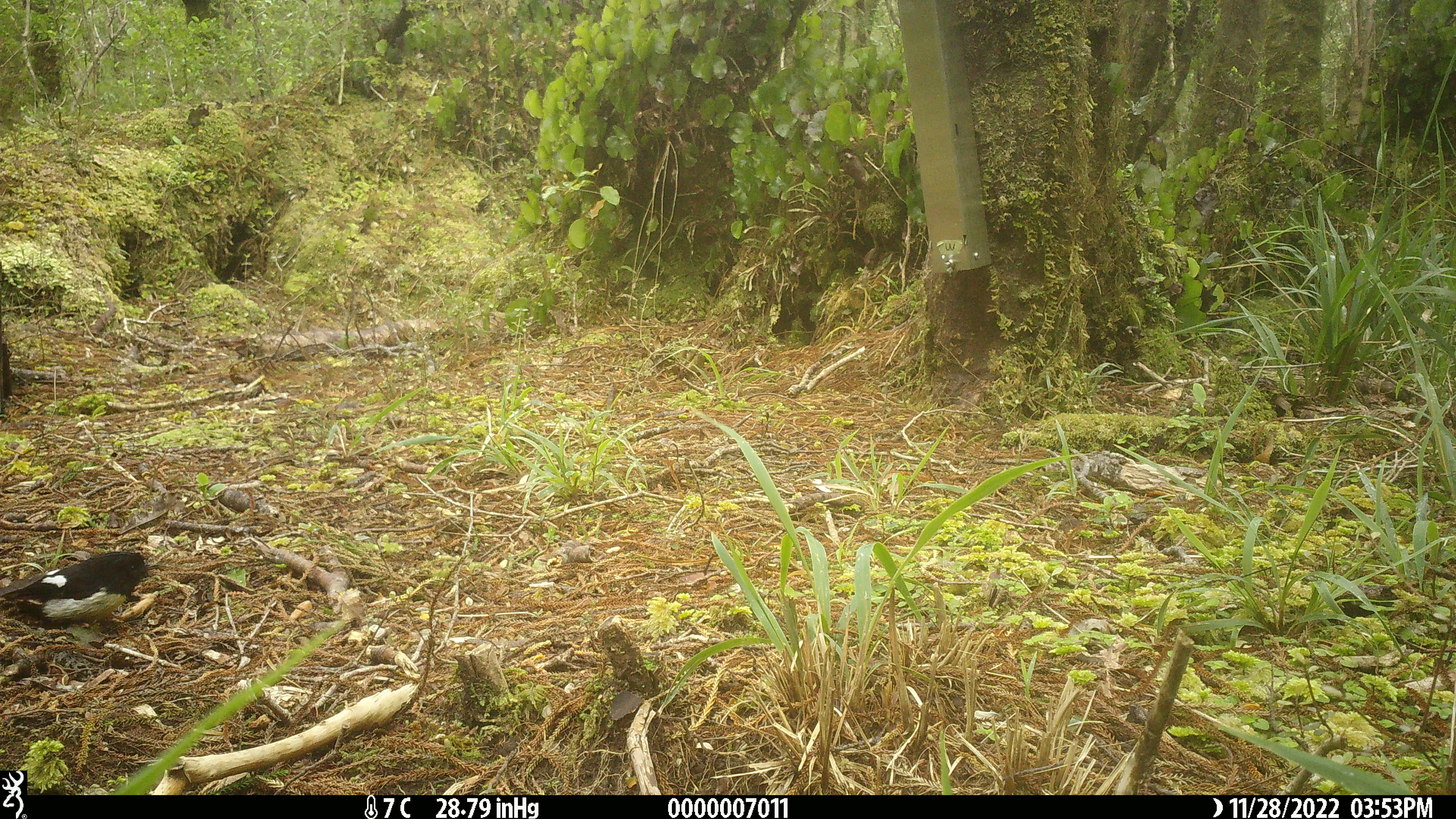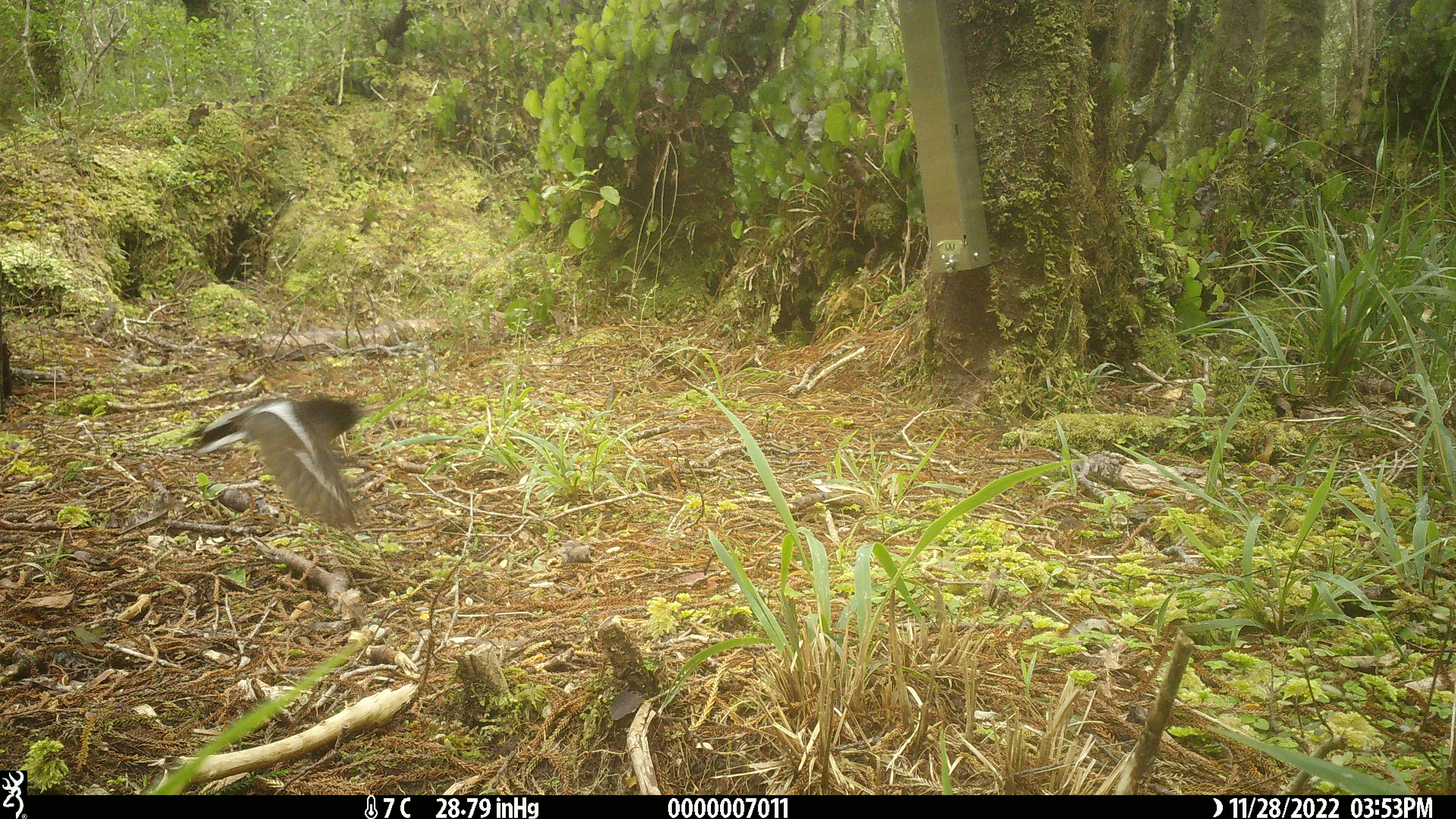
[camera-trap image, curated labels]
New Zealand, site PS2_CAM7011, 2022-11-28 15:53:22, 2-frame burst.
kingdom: Animalia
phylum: Chordata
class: Aves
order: Passeriformes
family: Petroicidae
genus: Petroica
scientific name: Petroica macrocephala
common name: tomtit